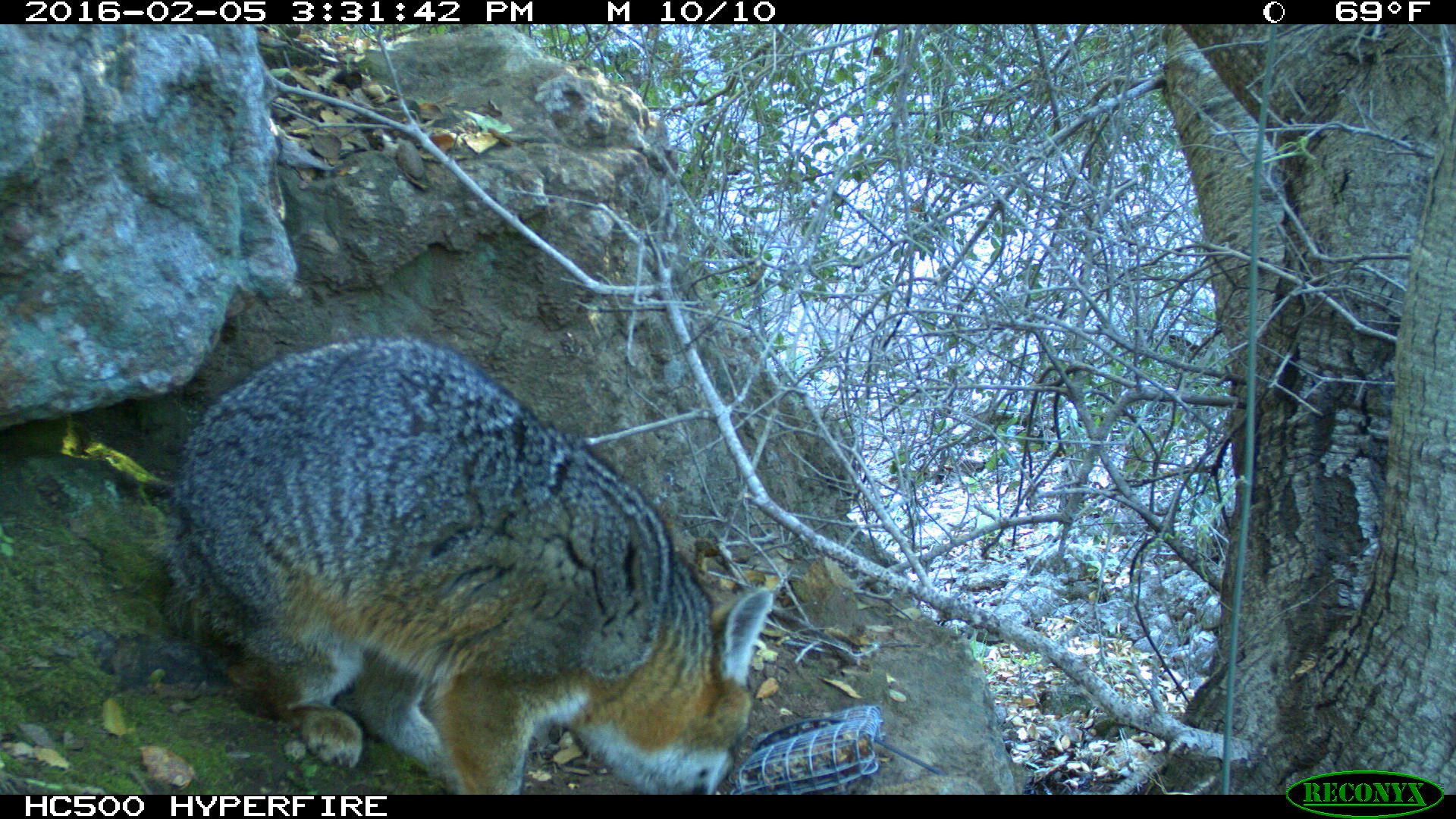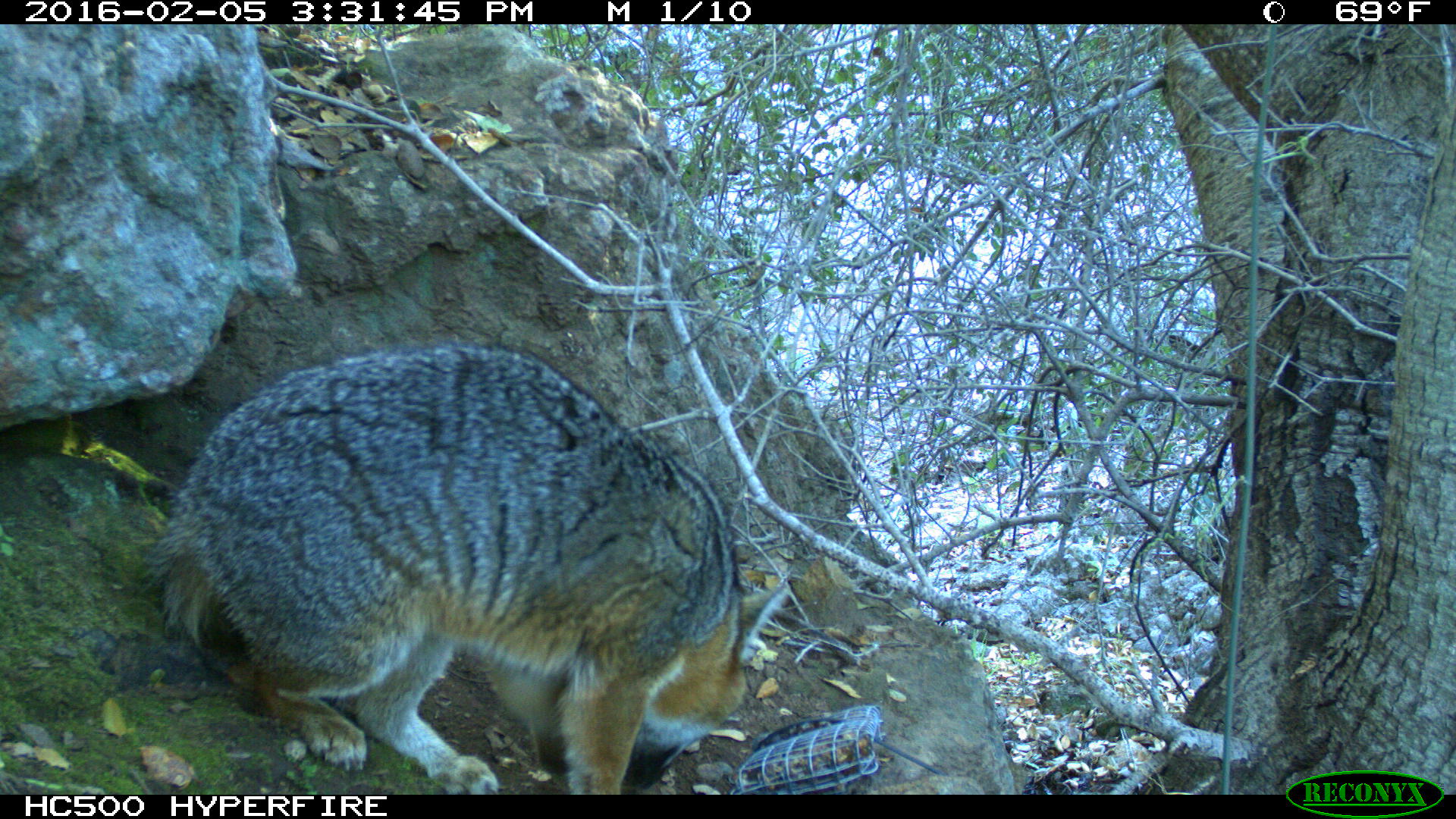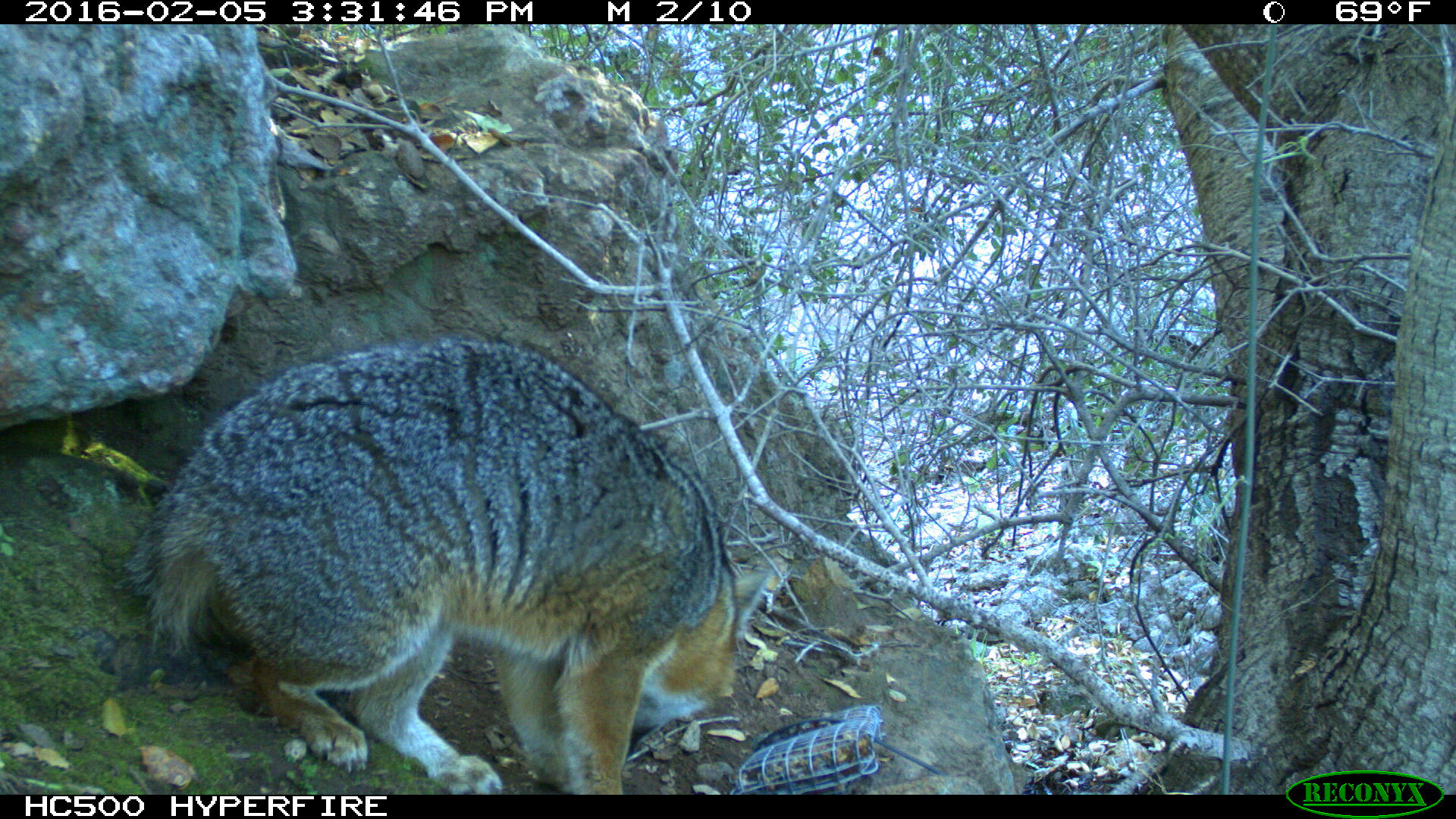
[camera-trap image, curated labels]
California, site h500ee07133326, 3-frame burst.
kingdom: Animalia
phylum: Chordata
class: Mammalia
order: Carnivora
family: Canidae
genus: Urocyon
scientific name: Urocyon littoralis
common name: island fox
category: fox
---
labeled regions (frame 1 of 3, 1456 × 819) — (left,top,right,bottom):
fox: (166,337,774,794)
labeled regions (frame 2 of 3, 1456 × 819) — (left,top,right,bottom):
fox: (143,337,789,794)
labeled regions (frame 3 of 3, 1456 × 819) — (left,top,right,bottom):
fox: (125,336,774,794)